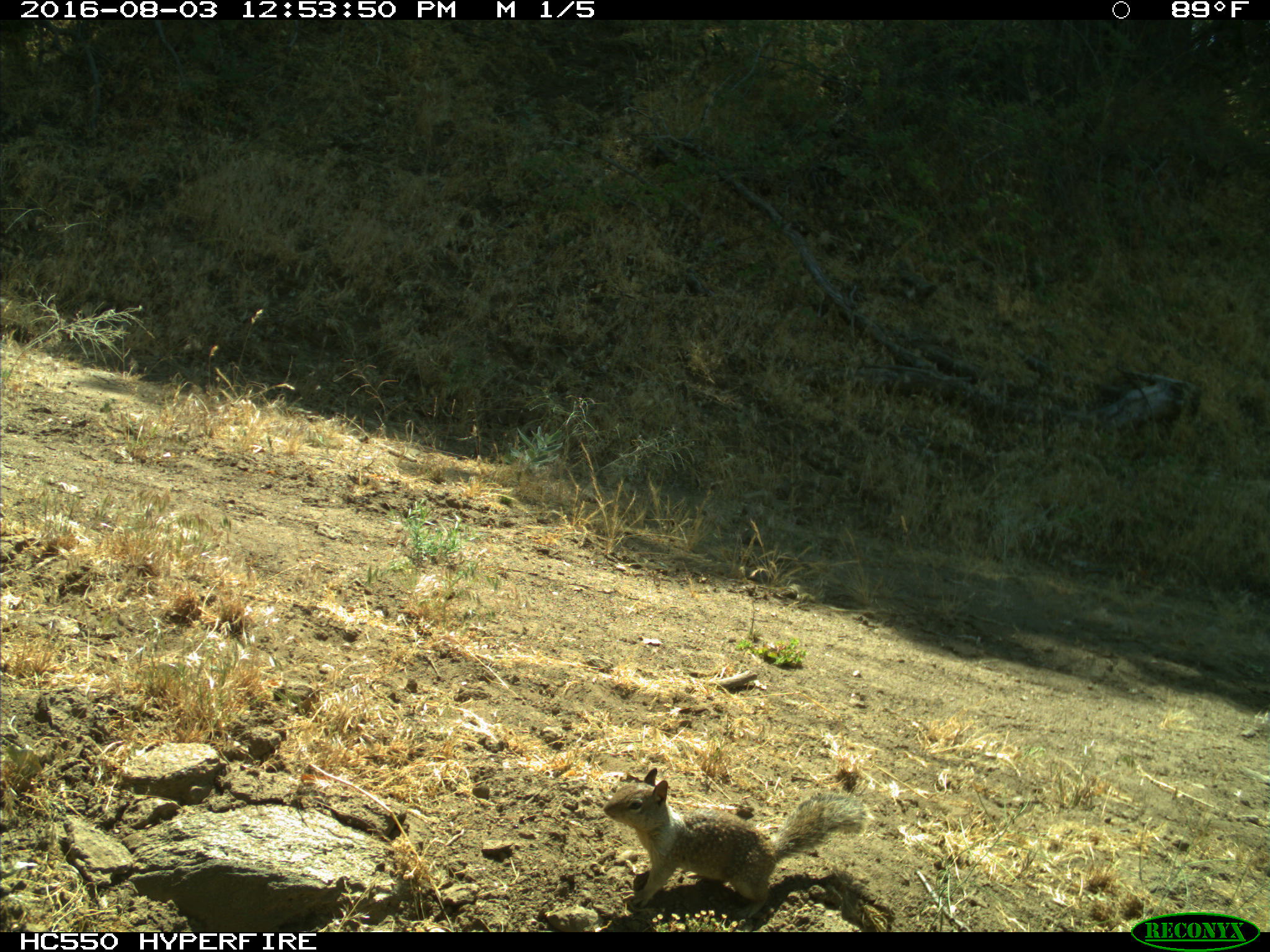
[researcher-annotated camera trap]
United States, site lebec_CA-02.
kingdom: Animalia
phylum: Chordata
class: Mammalia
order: Rodentia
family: Sciuridae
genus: Otospermophilus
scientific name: Otospermophilus beecheyi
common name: california ground squirrel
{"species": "Otospermophilus beecheyi (california ground squirrel)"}